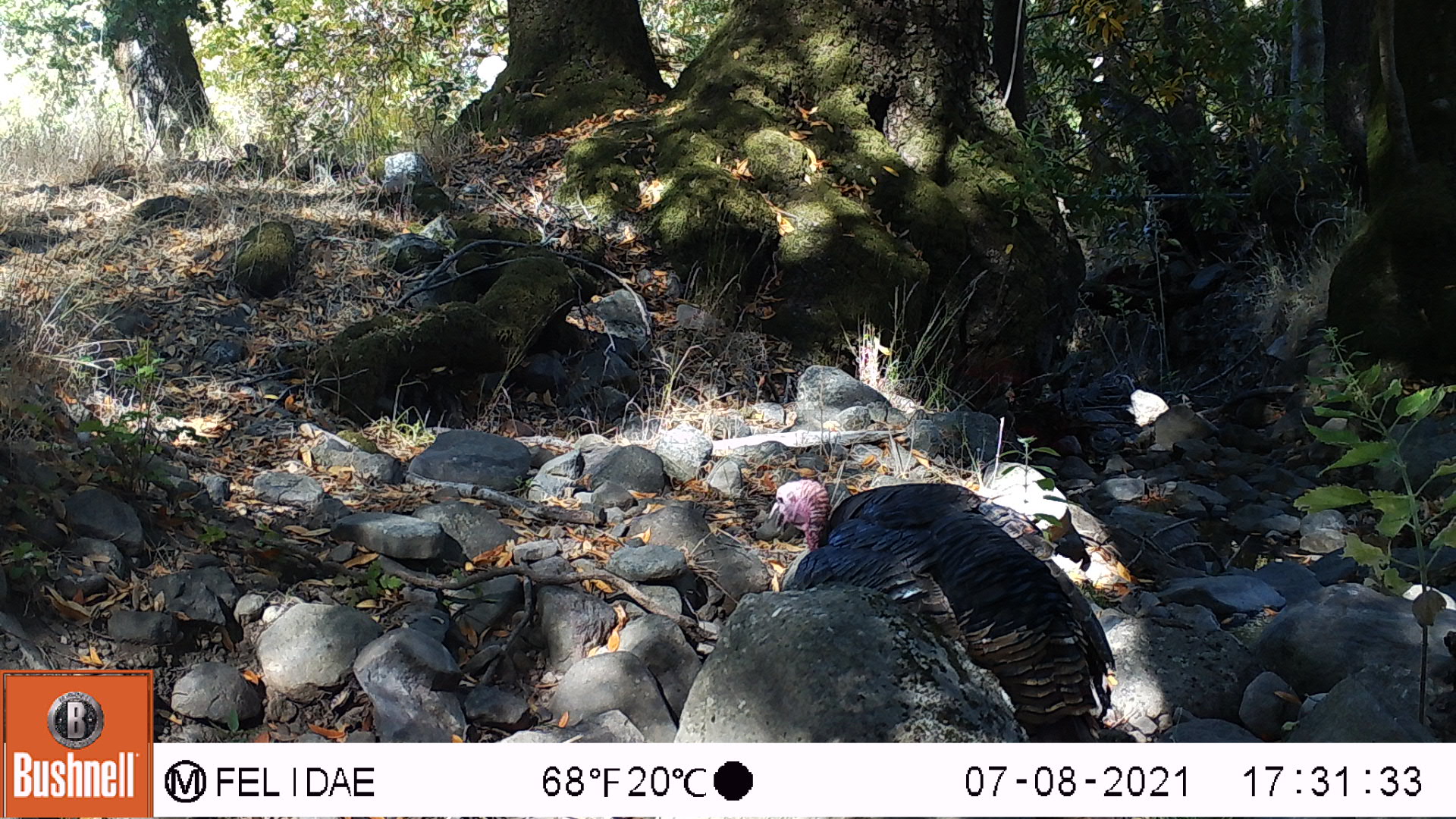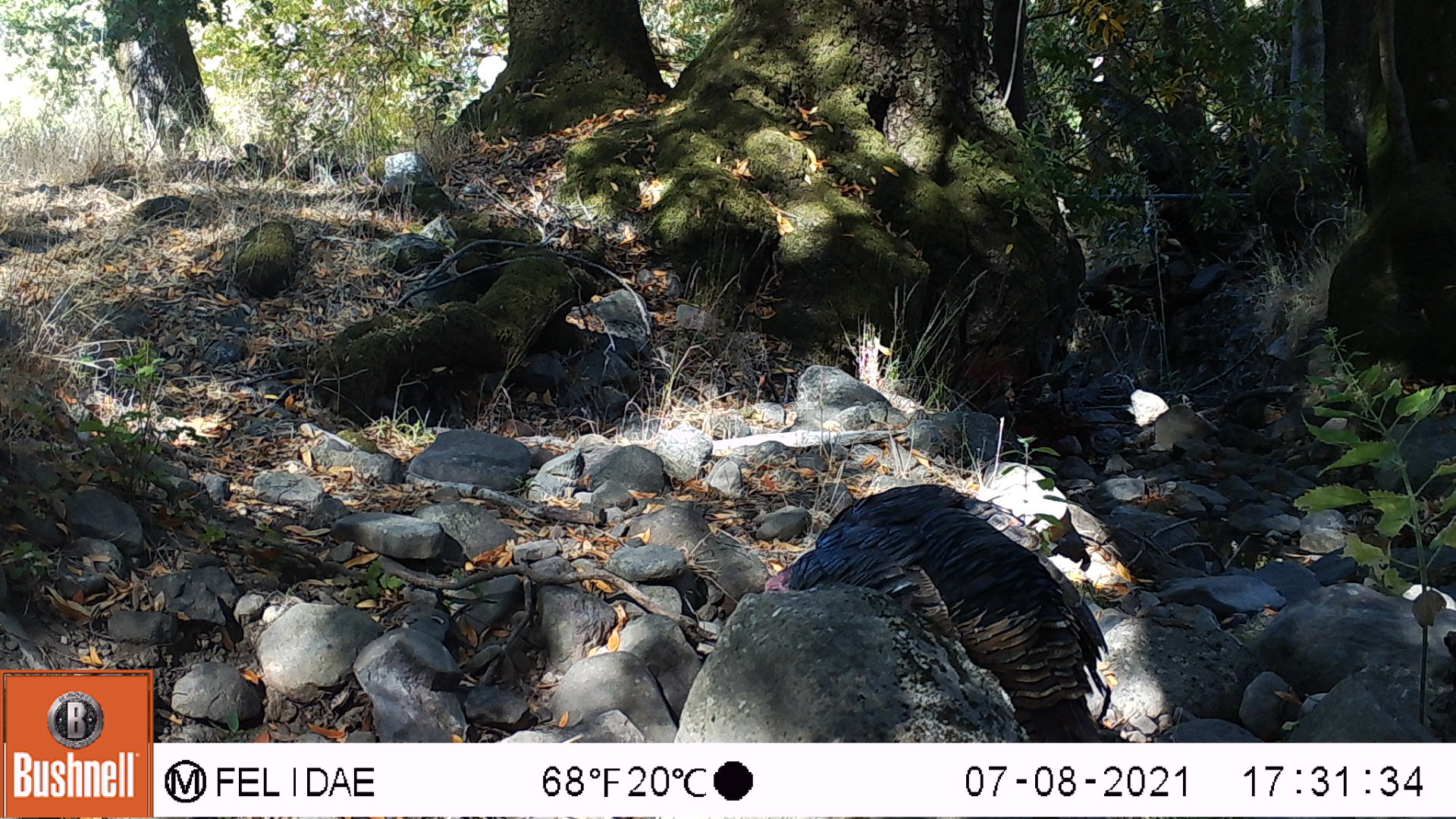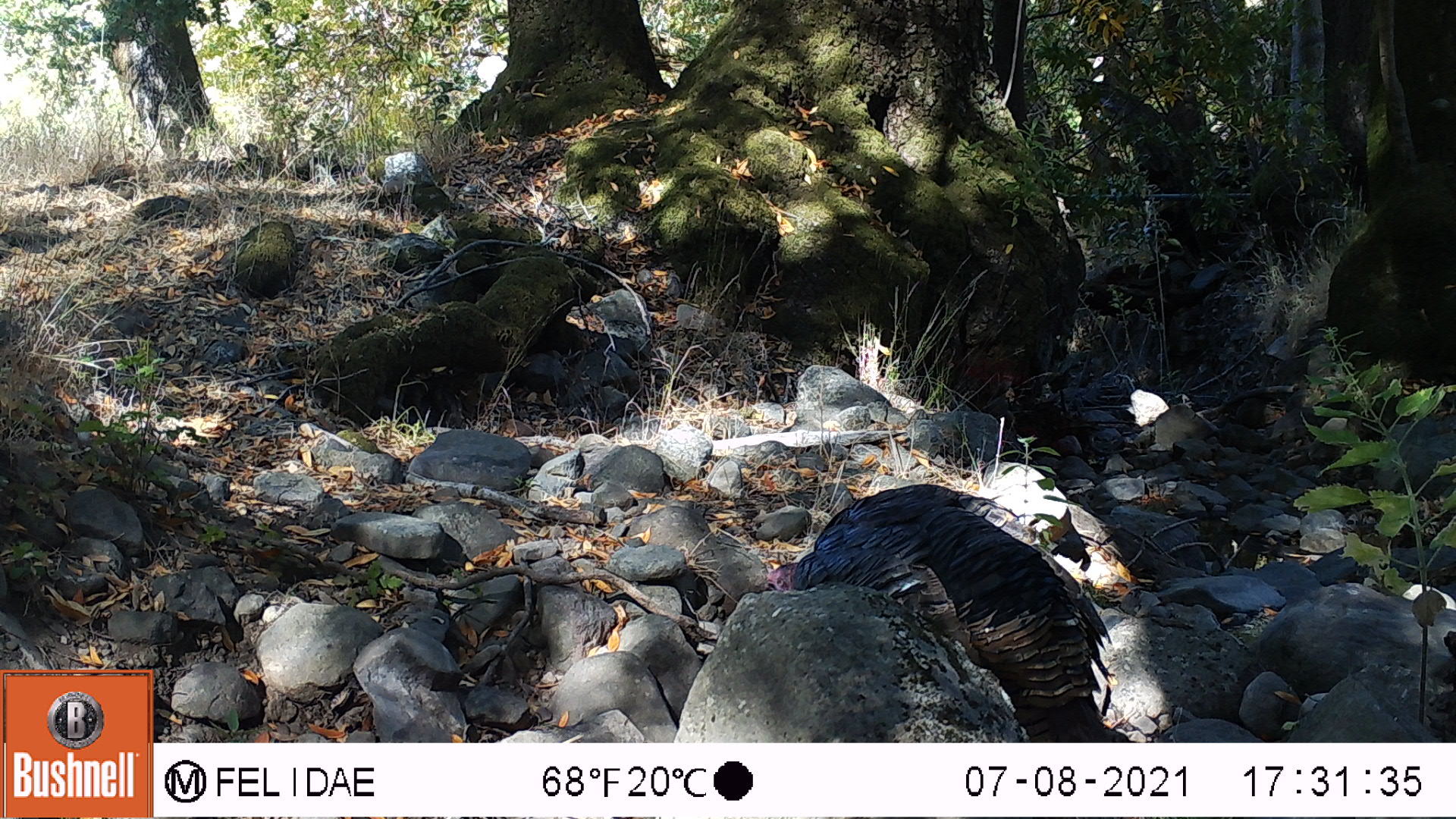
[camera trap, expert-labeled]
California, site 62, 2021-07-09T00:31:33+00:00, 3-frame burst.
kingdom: Animalia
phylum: Chordata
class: Aves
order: Galliformes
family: Phasianidae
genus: Meleagris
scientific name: Meleagris gallopavo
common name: turkey